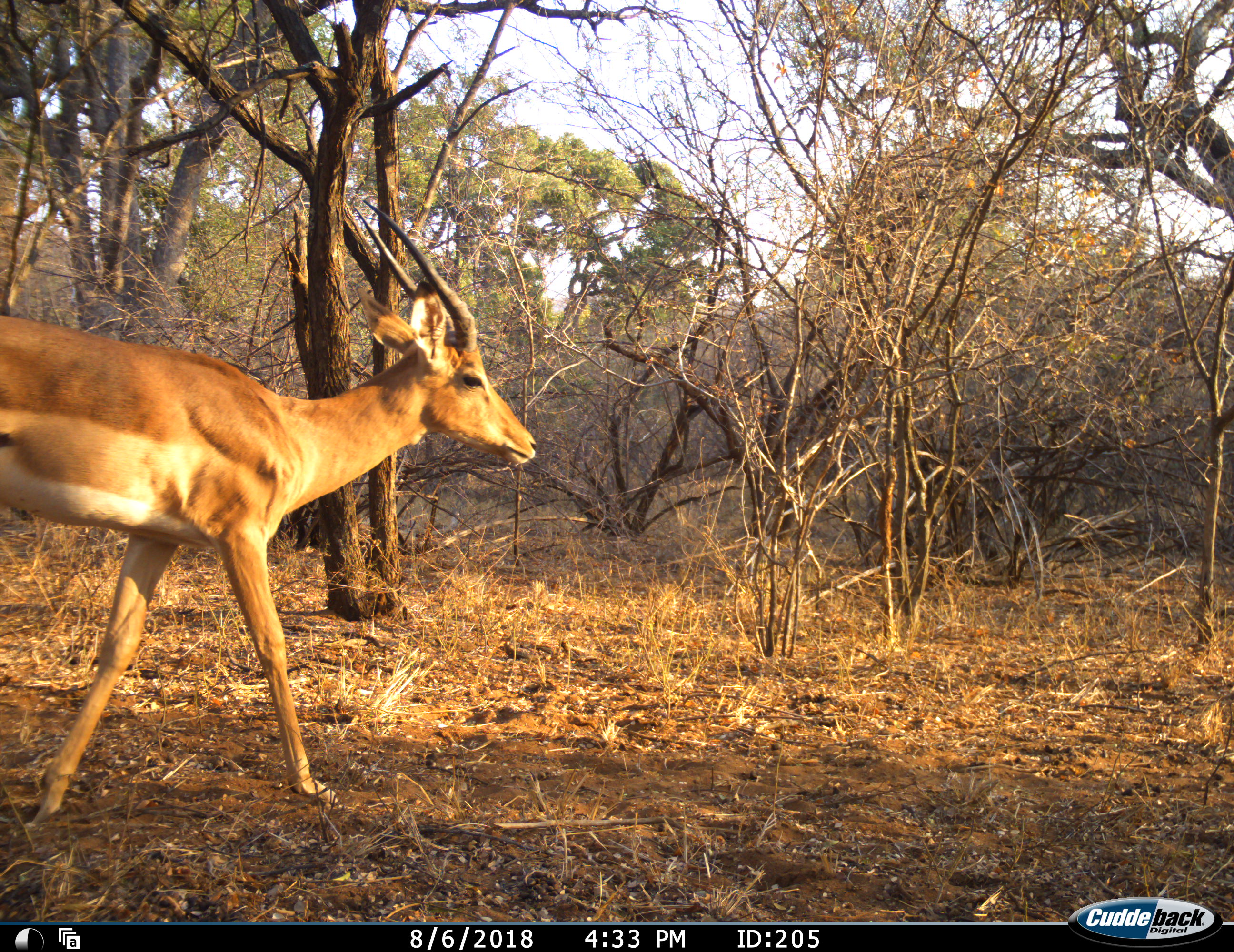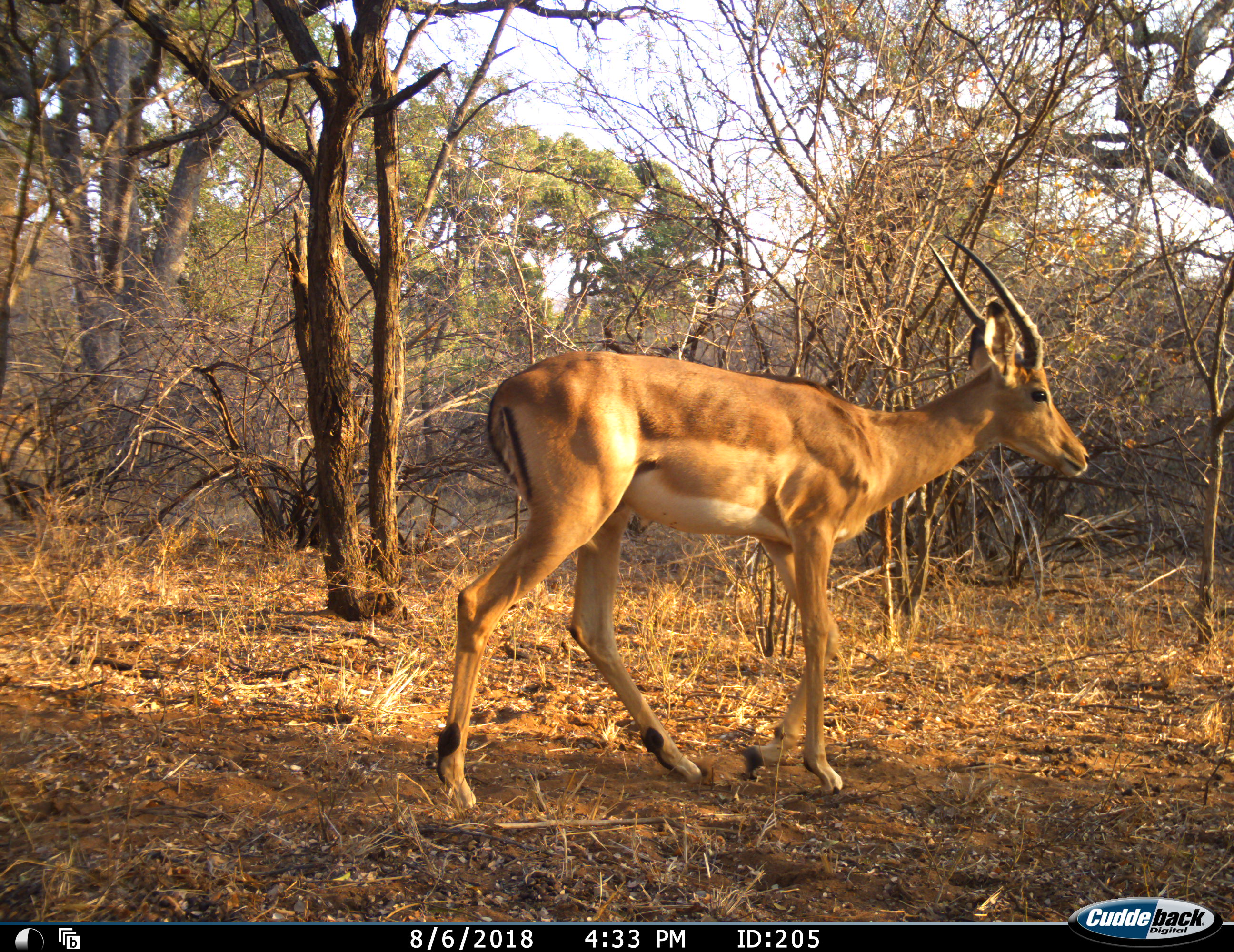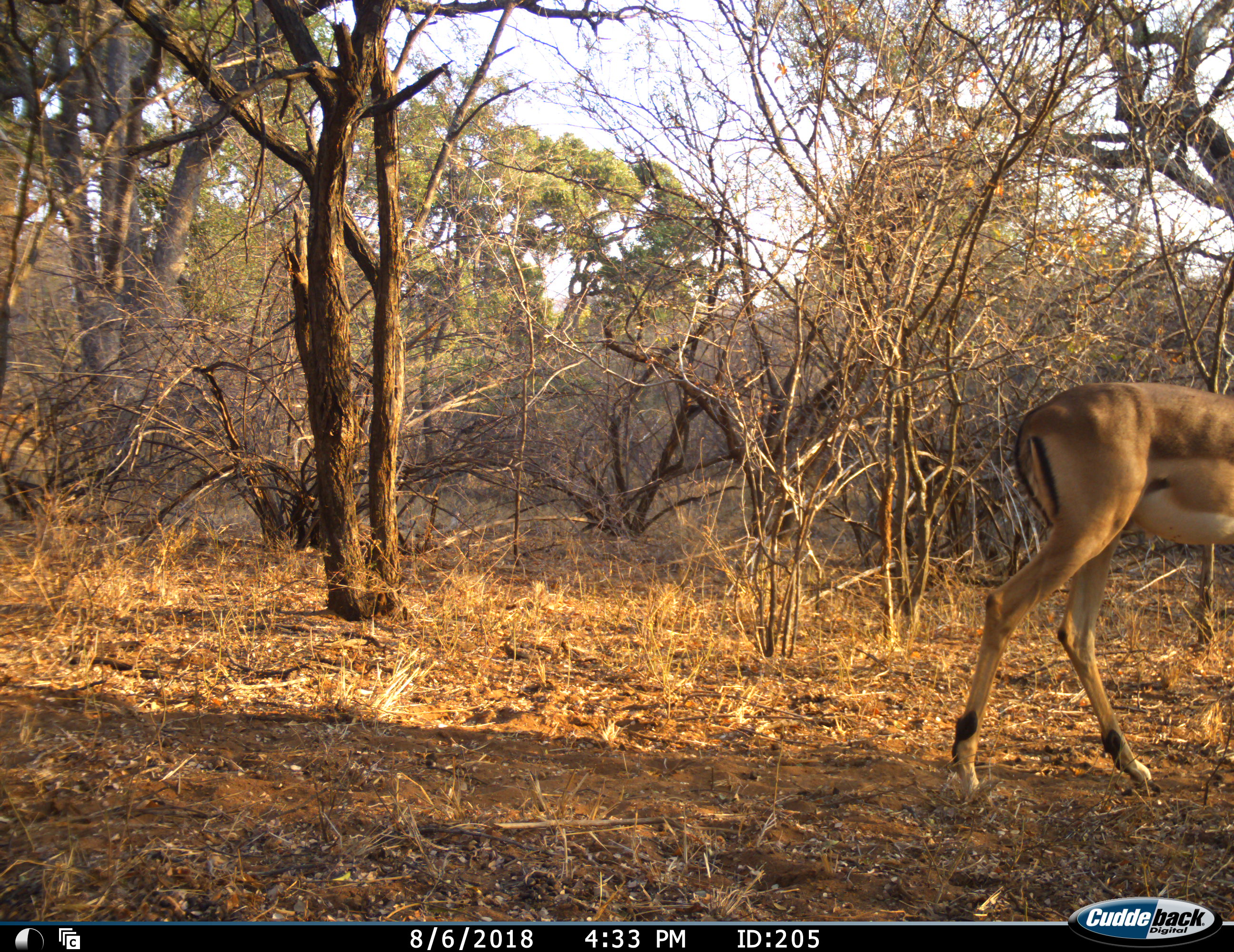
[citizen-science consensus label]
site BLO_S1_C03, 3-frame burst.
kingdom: Animalia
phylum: Chordata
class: Mammalia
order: Artiodactyla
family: Bovidae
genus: Aepyceros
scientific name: Aepyceros melampus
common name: impala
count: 1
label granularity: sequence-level